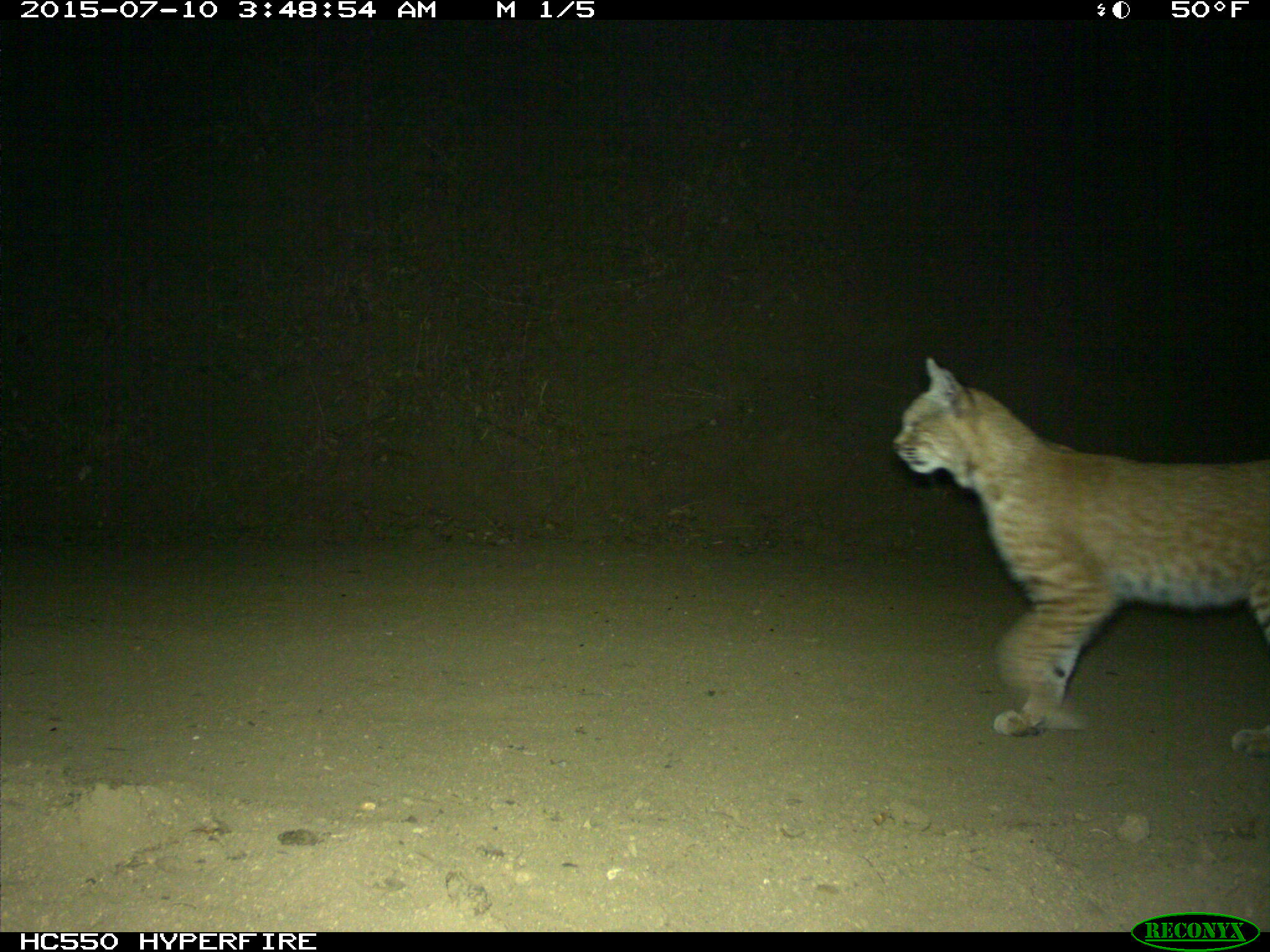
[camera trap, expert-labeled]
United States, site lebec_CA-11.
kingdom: Animalia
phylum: Chordata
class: Mammalia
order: Carnivora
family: Felidae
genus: Lynx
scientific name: Lynx rufus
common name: bobcat